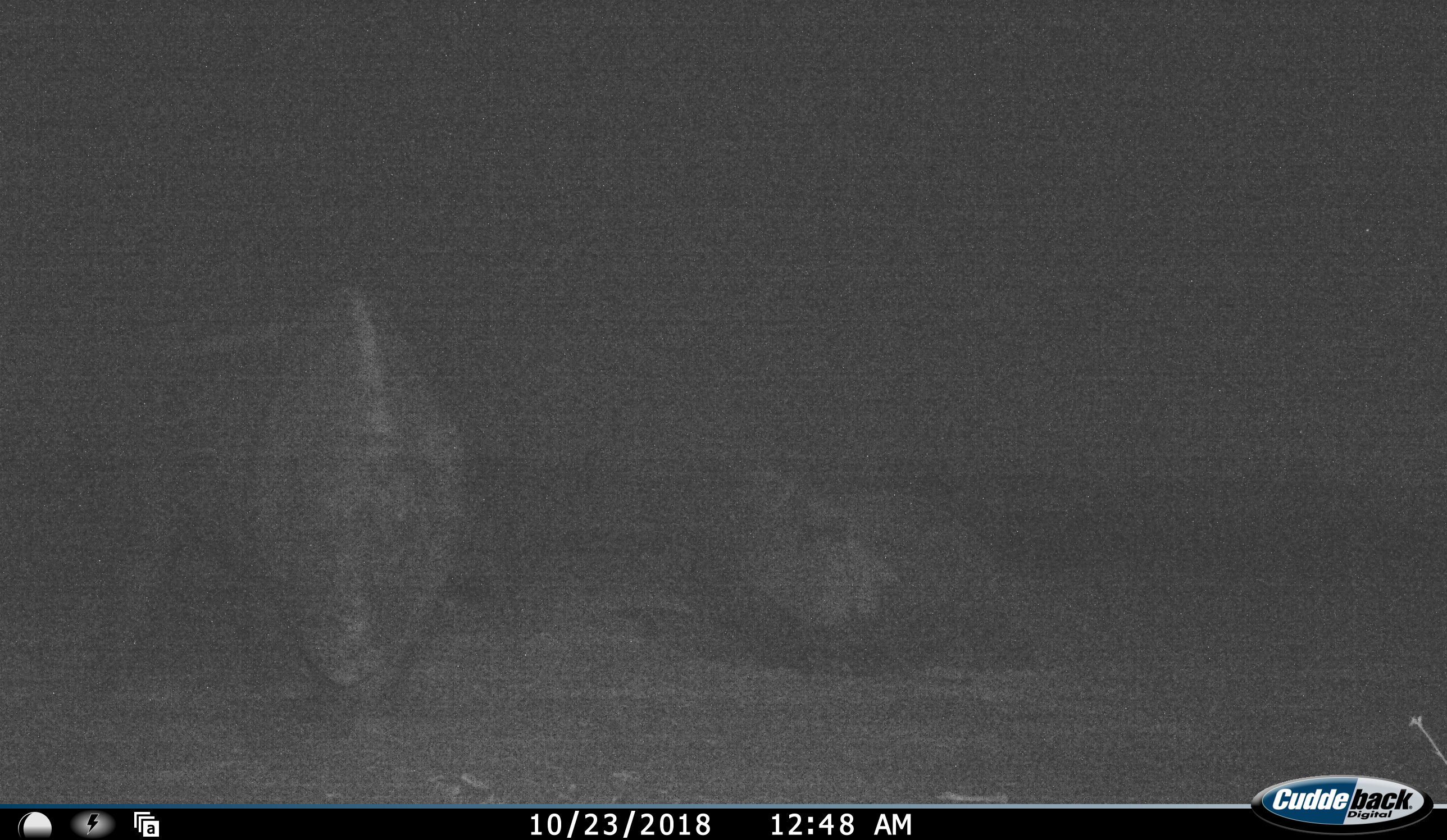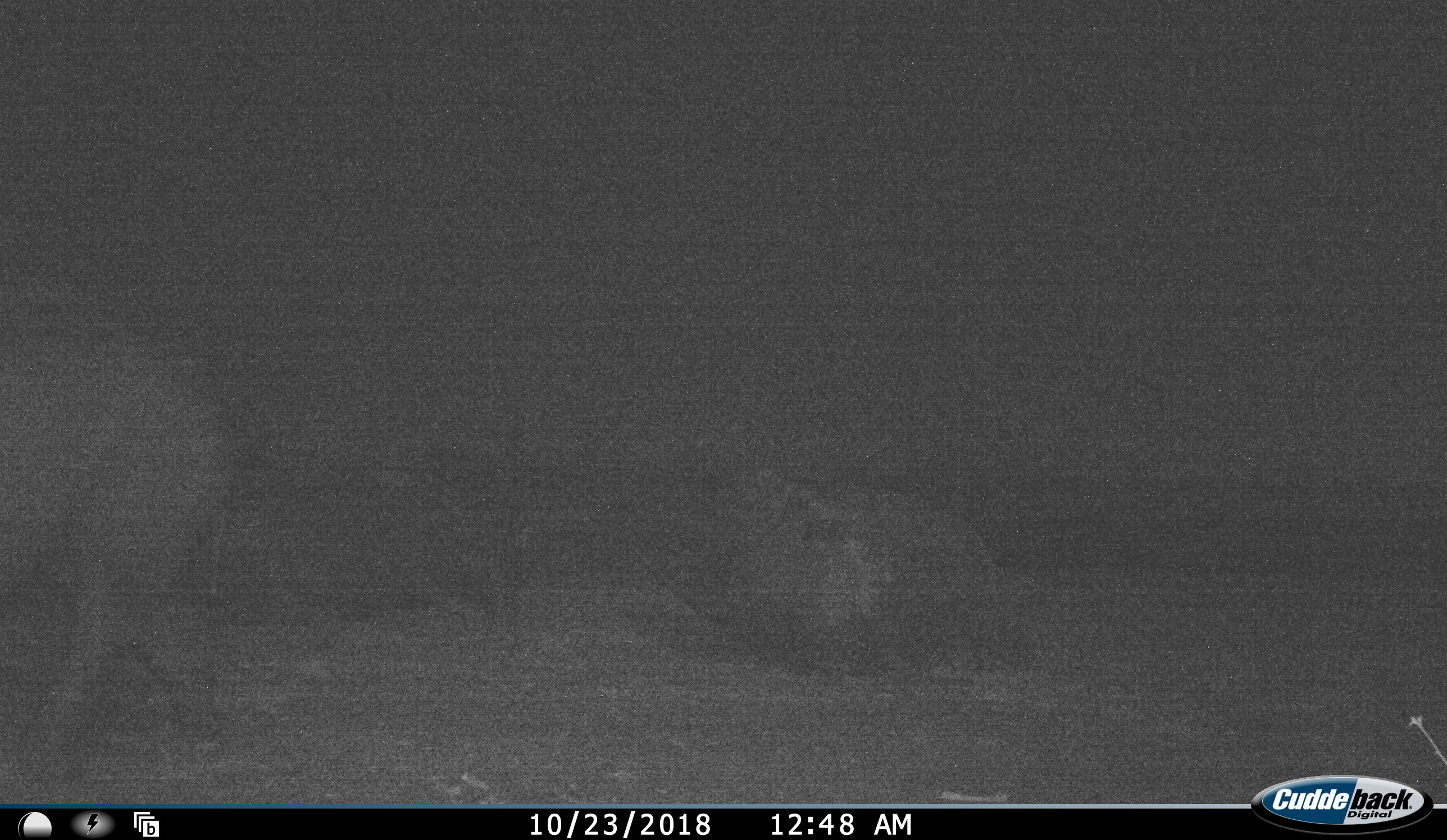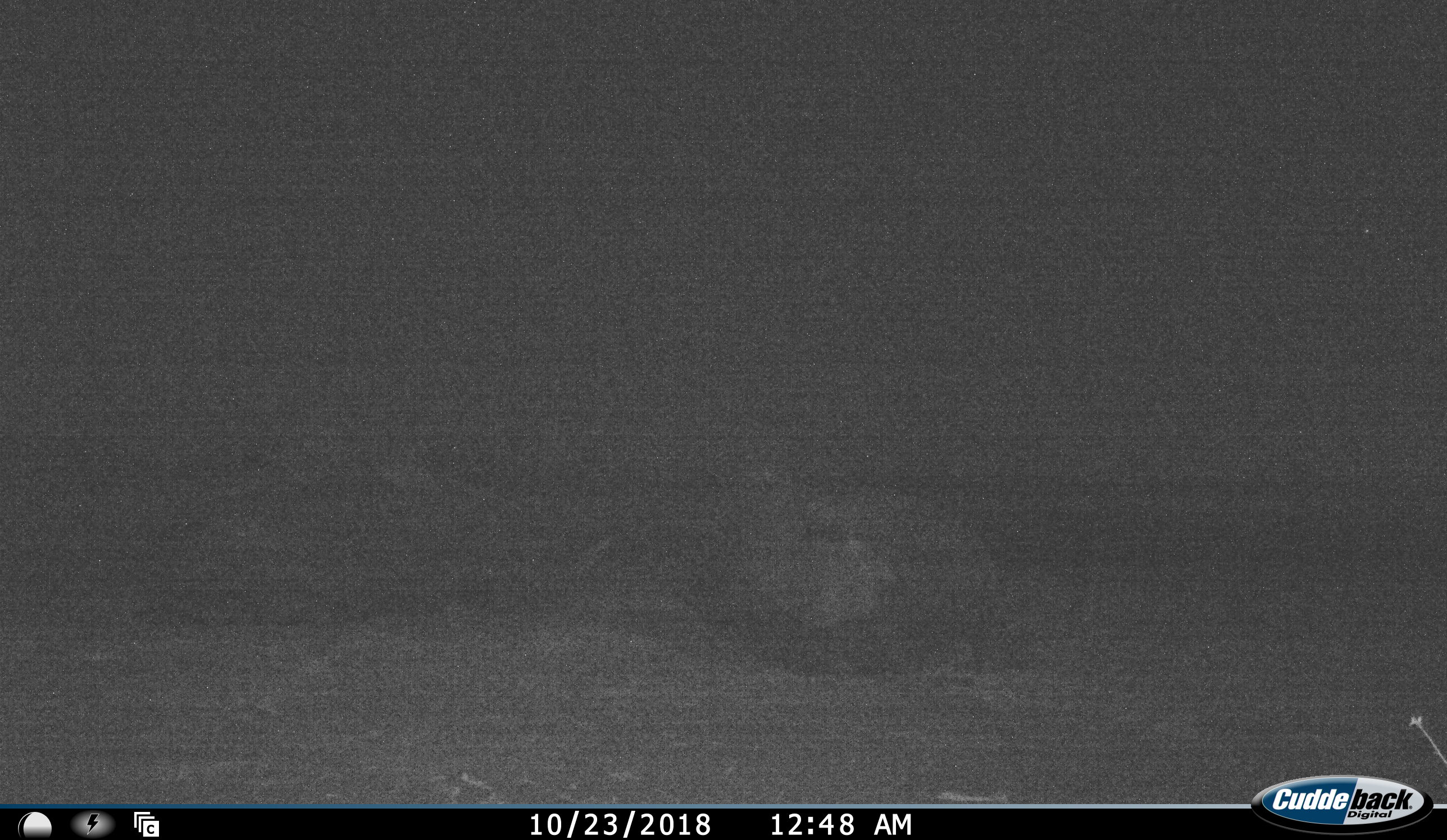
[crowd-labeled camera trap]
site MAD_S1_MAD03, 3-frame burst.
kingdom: Animalia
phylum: Chordata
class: Mammalia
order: Perissodactyla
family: Rhinocerotidae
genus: Ceratotherium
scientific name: Ceratotherium simum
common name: white rhinoceros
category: rhinoceroswhite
Rhinoceroswhite (white rhinoceros) (Ceratotherium simum), count 2. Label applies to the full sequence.